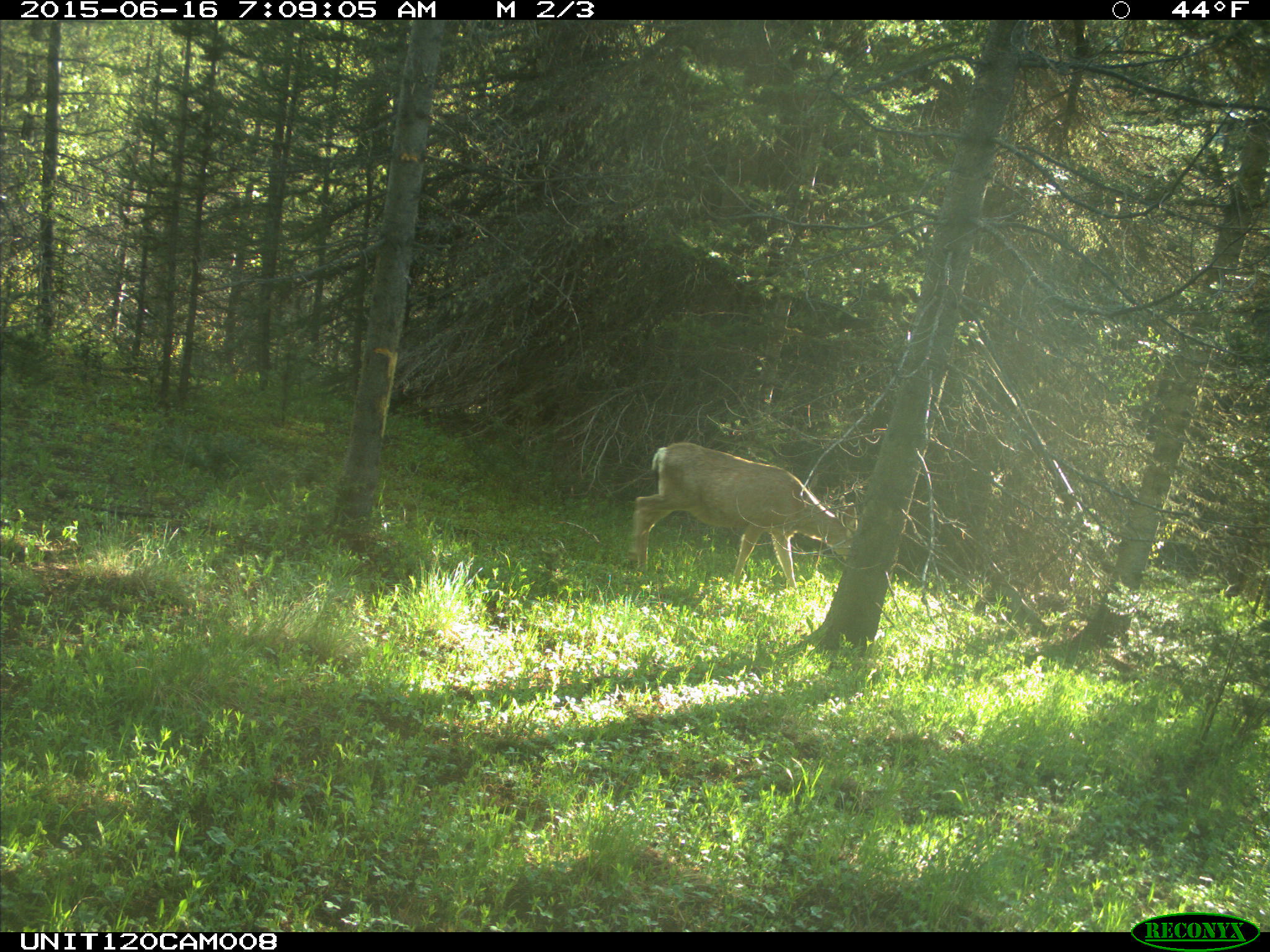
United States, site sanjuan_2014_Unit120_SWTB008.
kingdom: Animalia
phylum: Chordata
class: Mammalia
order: Artiodactyla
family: Cervidae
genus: Odocoileus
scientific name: Odocoileus hemionus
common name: mule deer